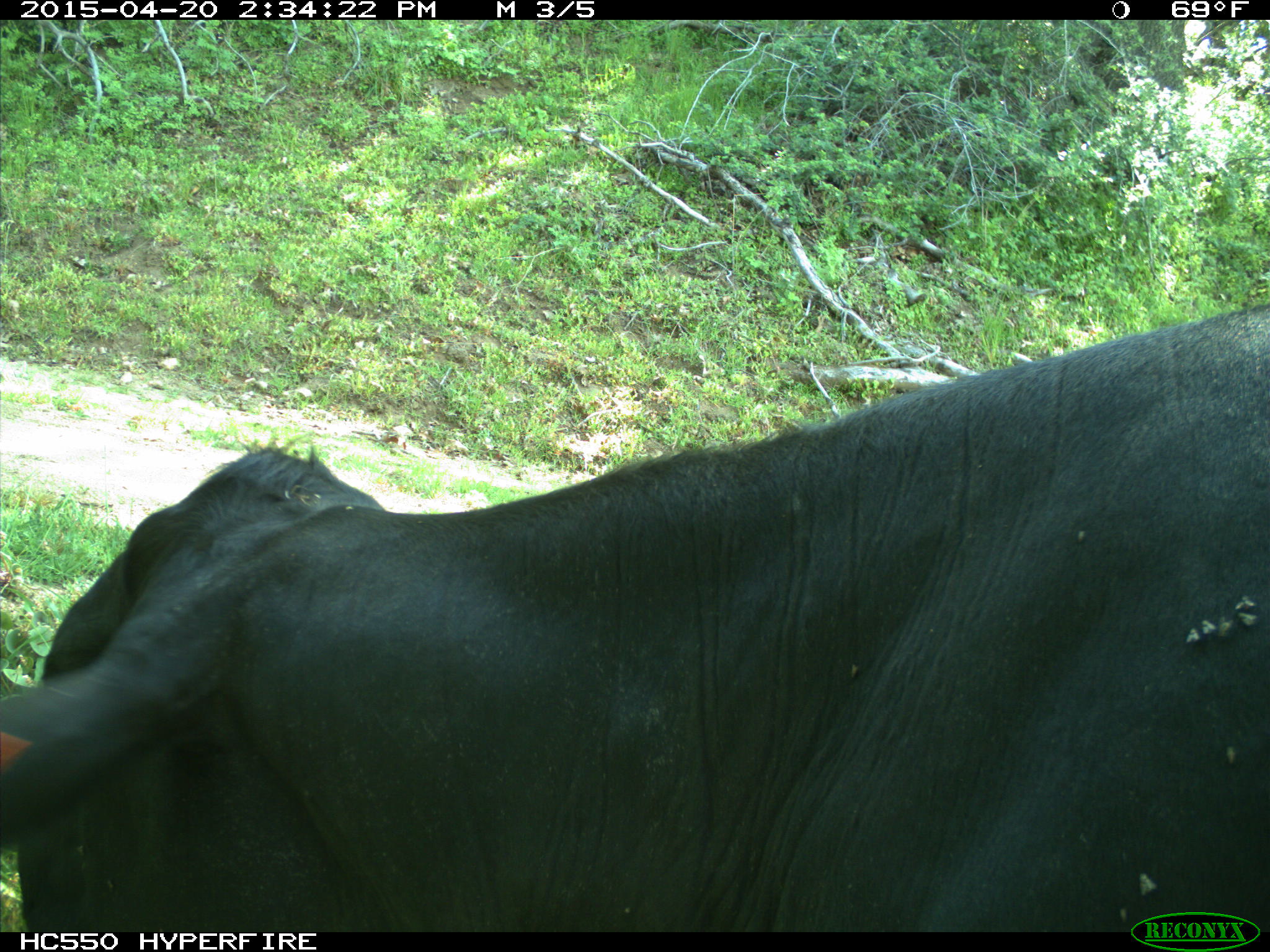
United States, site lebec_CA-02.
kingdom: Animalia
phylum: Chordata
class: Mammalia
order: Artiodactyla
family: Bovidae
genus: Bos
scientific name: Bos taurus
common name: domestic cow